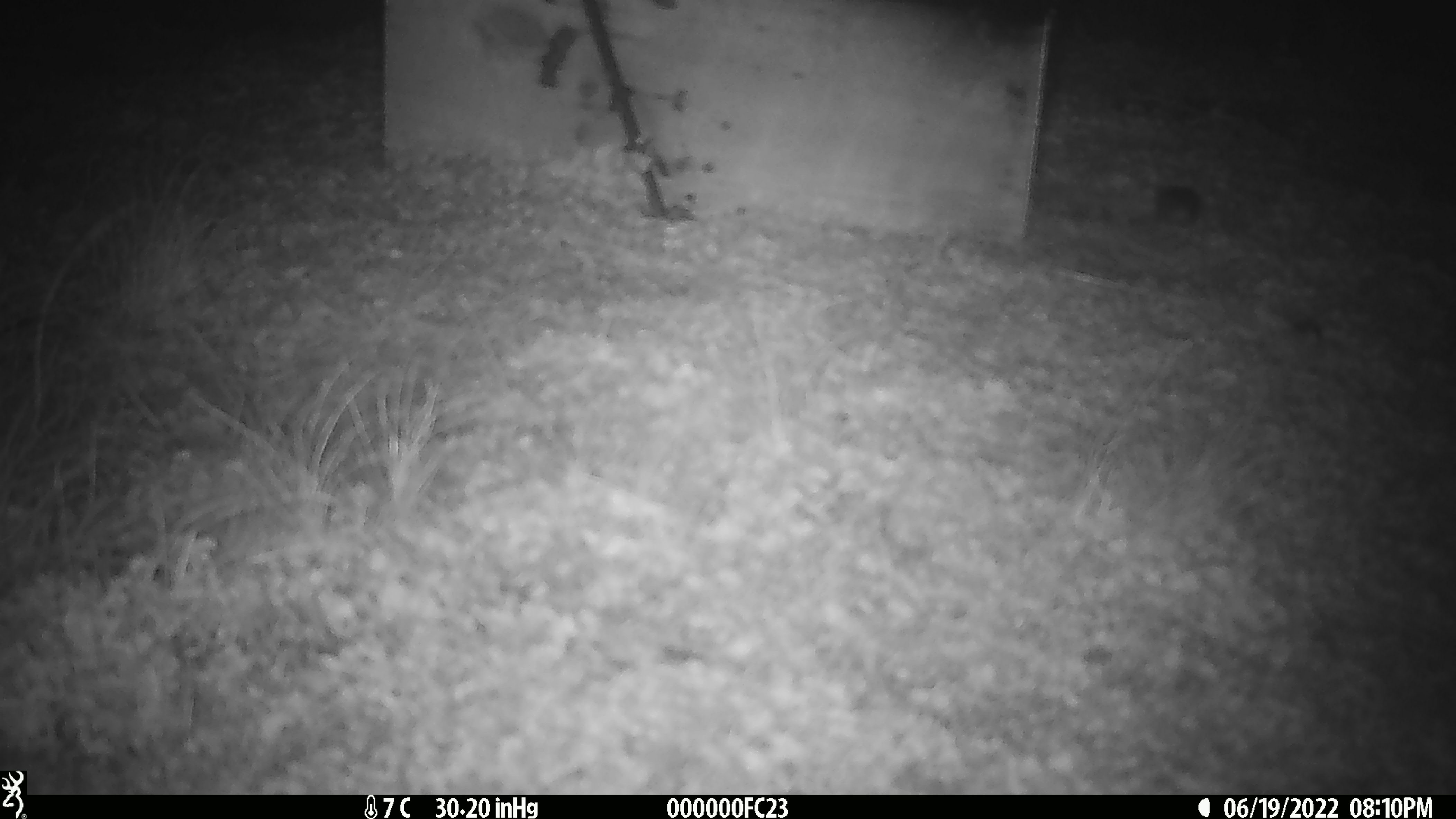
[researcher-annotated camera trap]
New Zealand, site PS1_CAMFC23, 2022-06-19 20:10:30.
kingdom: Animalia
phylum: Chordata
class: Mammalia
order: Rodentia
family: Muridae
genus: Mus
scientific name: Mus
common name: mouse